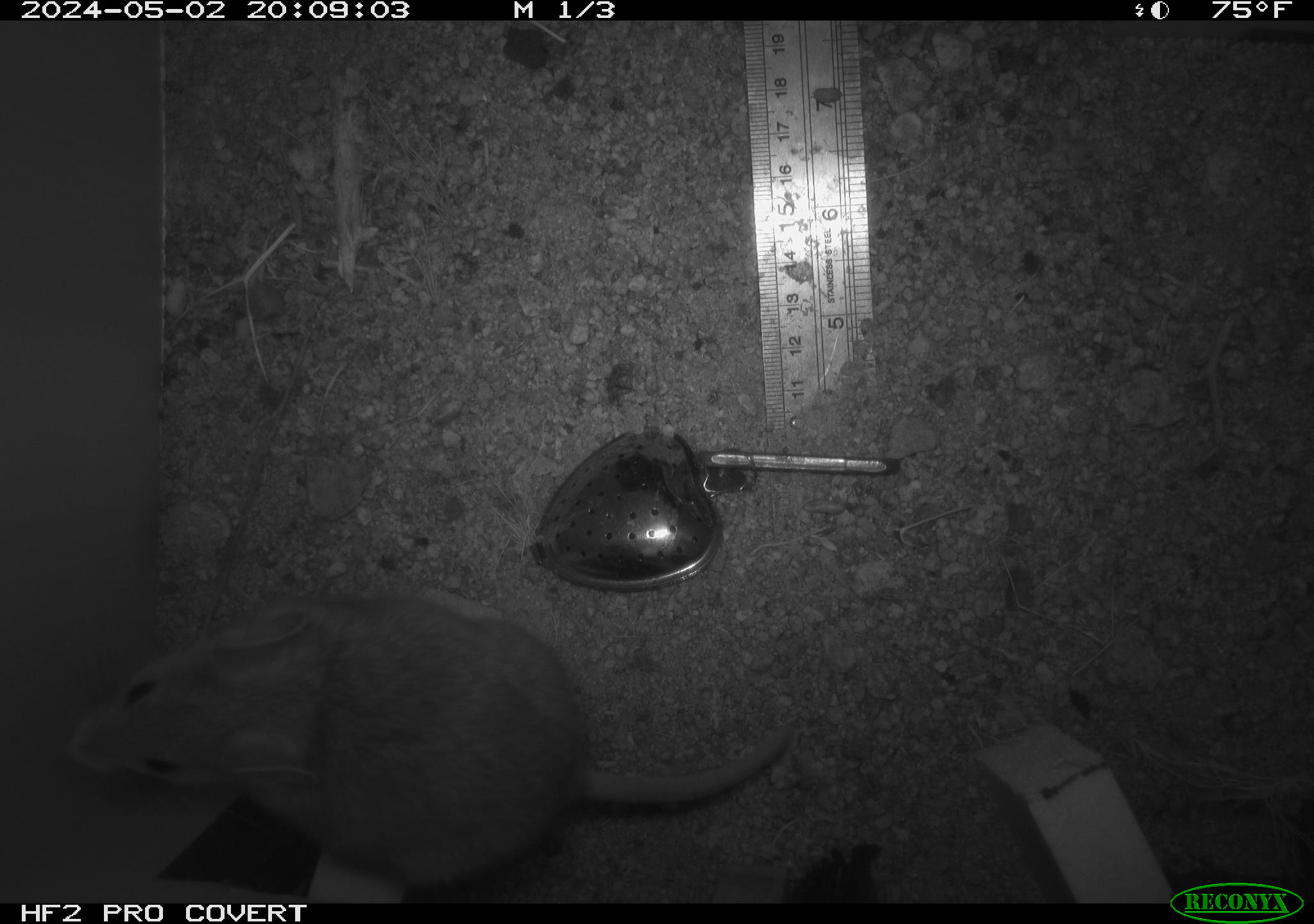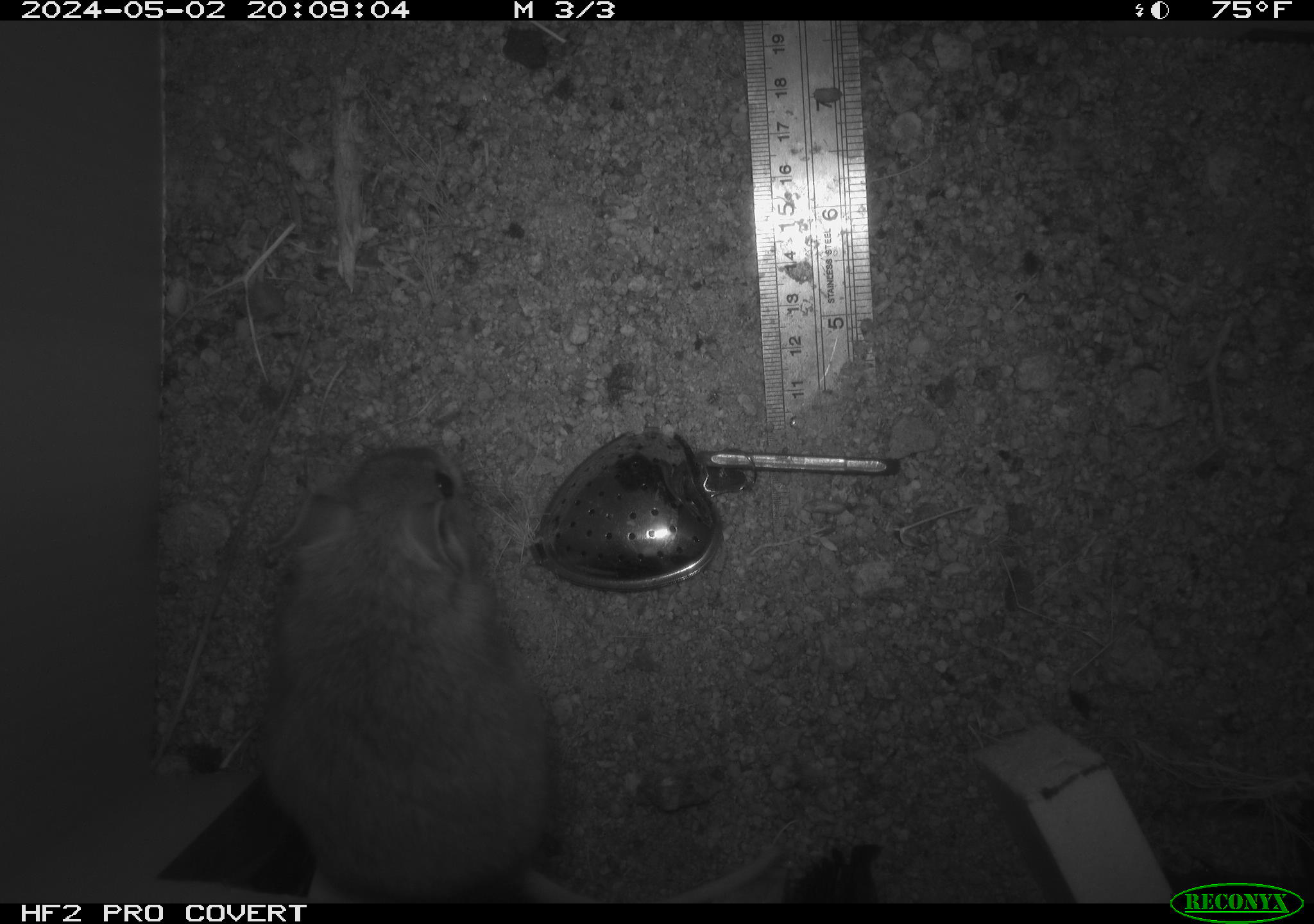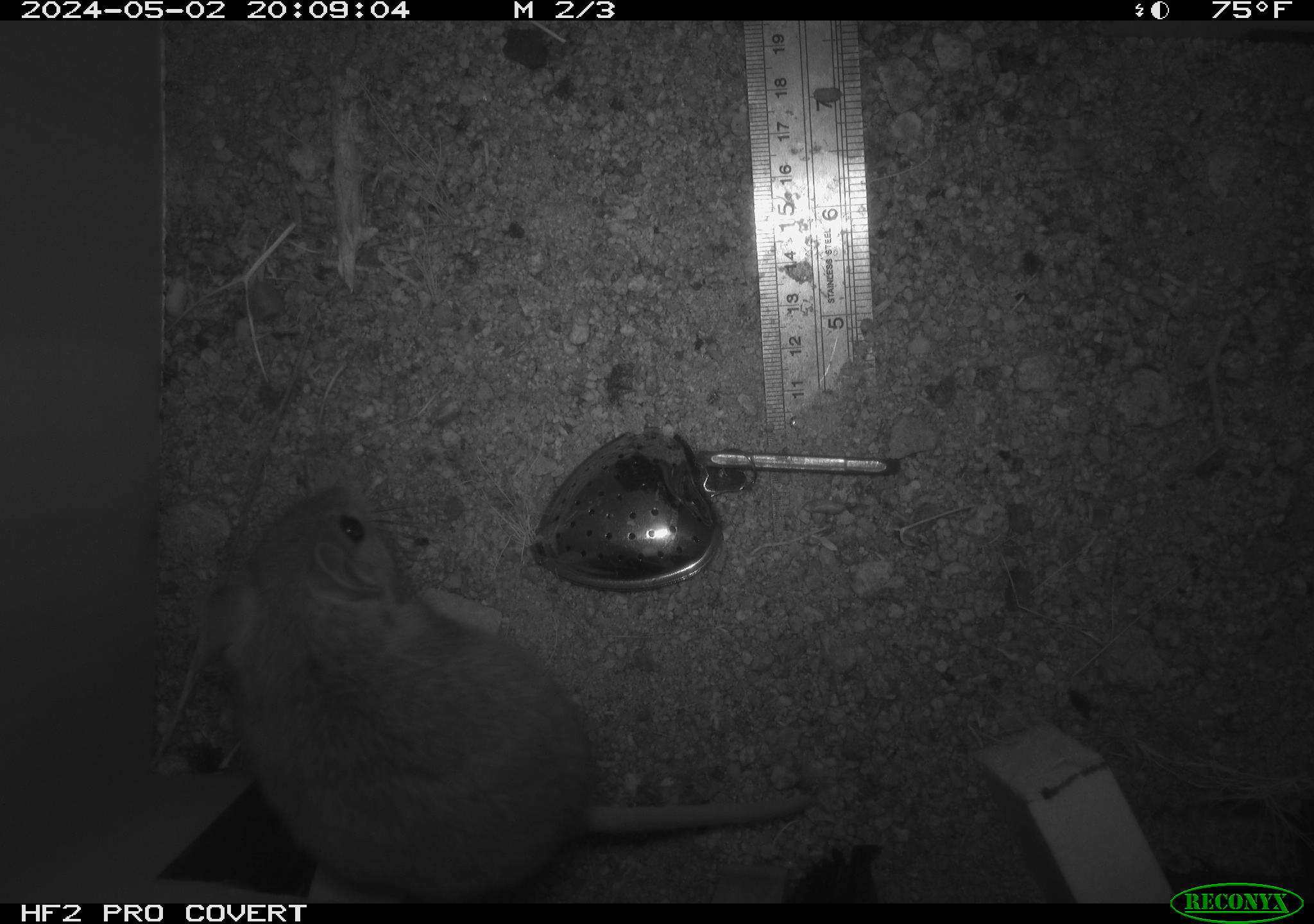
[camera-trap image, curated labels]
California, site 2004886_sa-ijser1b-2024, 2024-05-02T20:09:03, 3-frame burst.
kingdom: Animalia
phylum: Chordata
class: Mammalia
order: Rodentia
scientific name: Rodentia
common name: woodrat or rat or mouse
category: woodrat or rat or mouse species